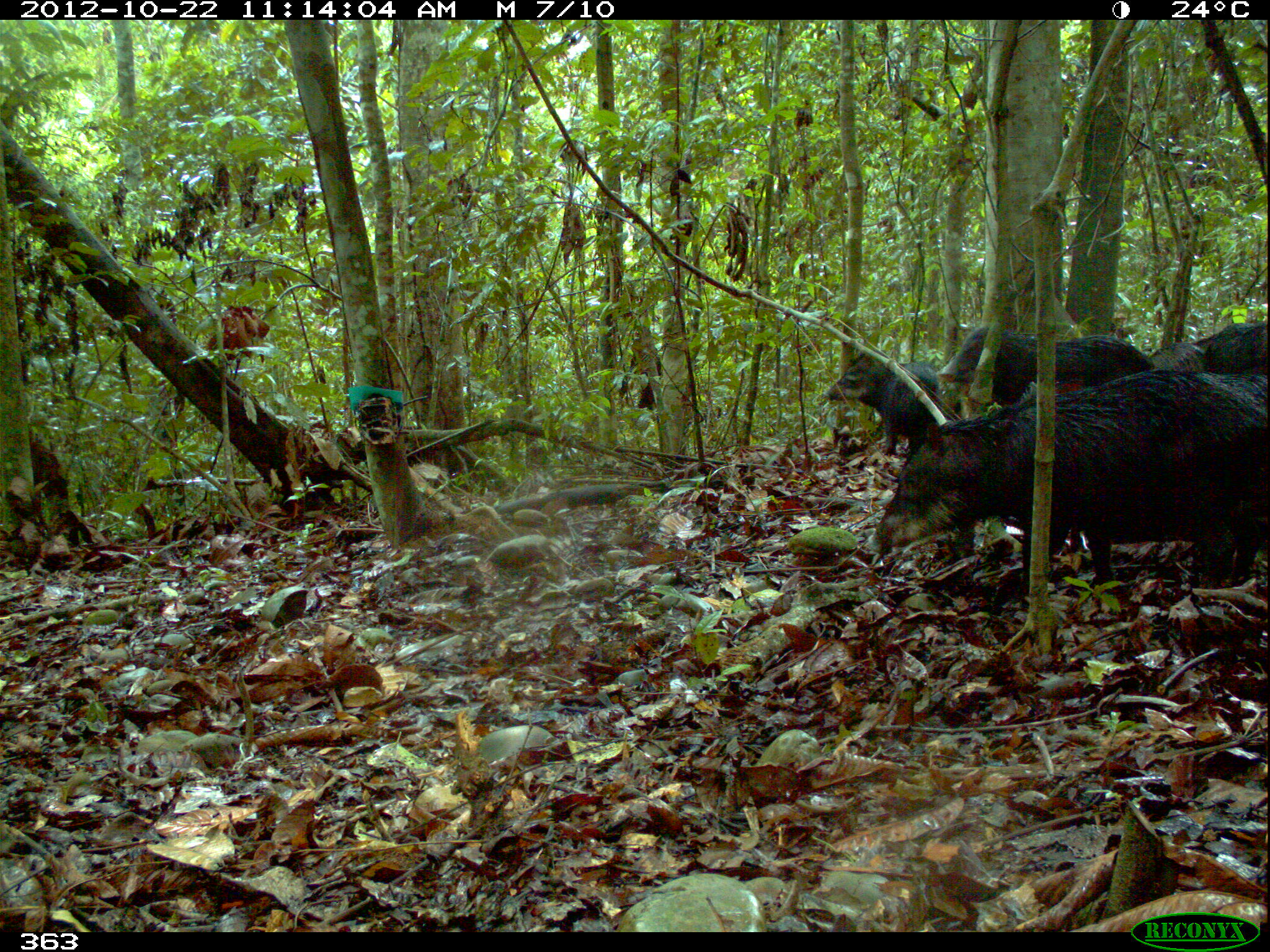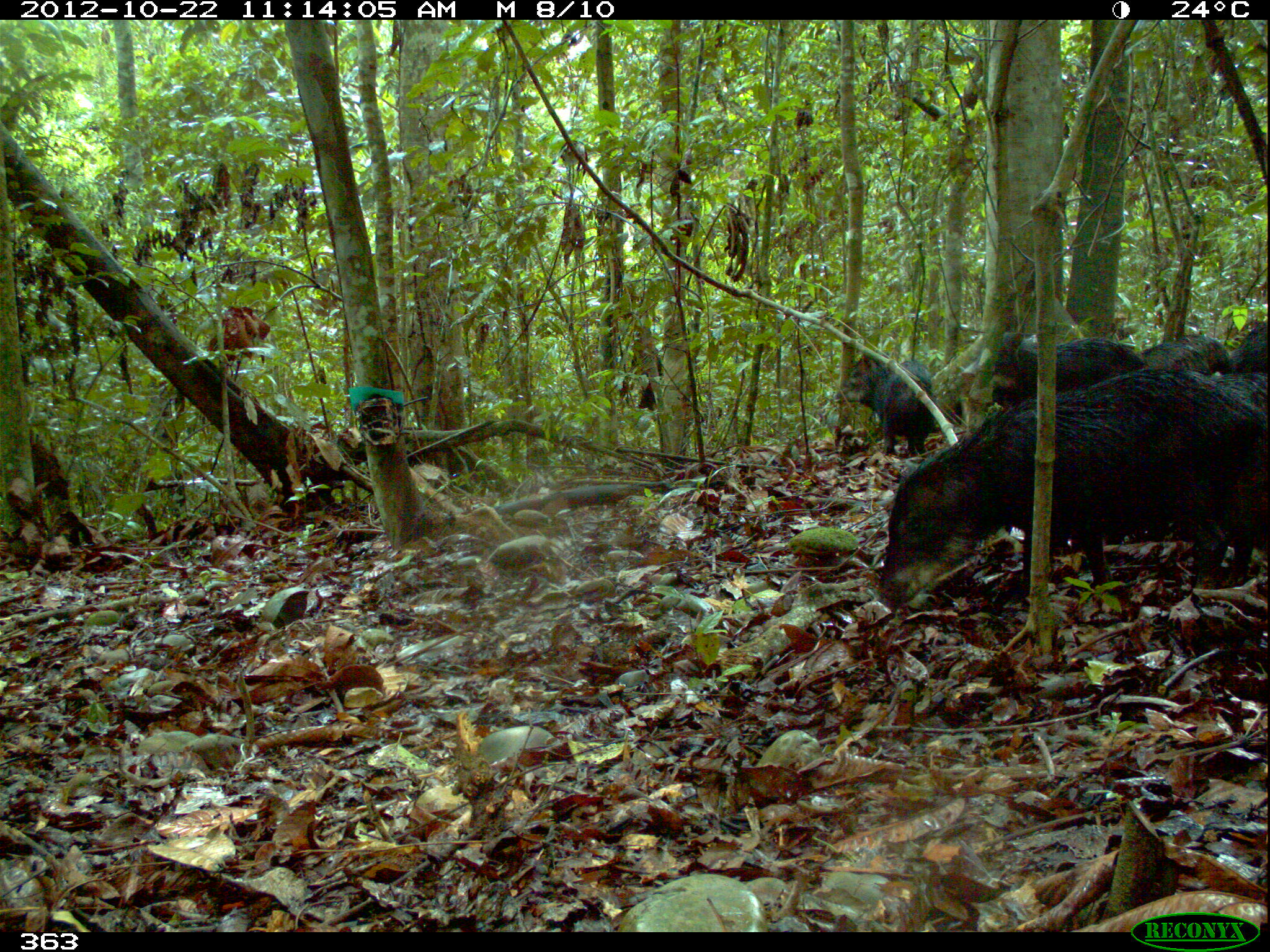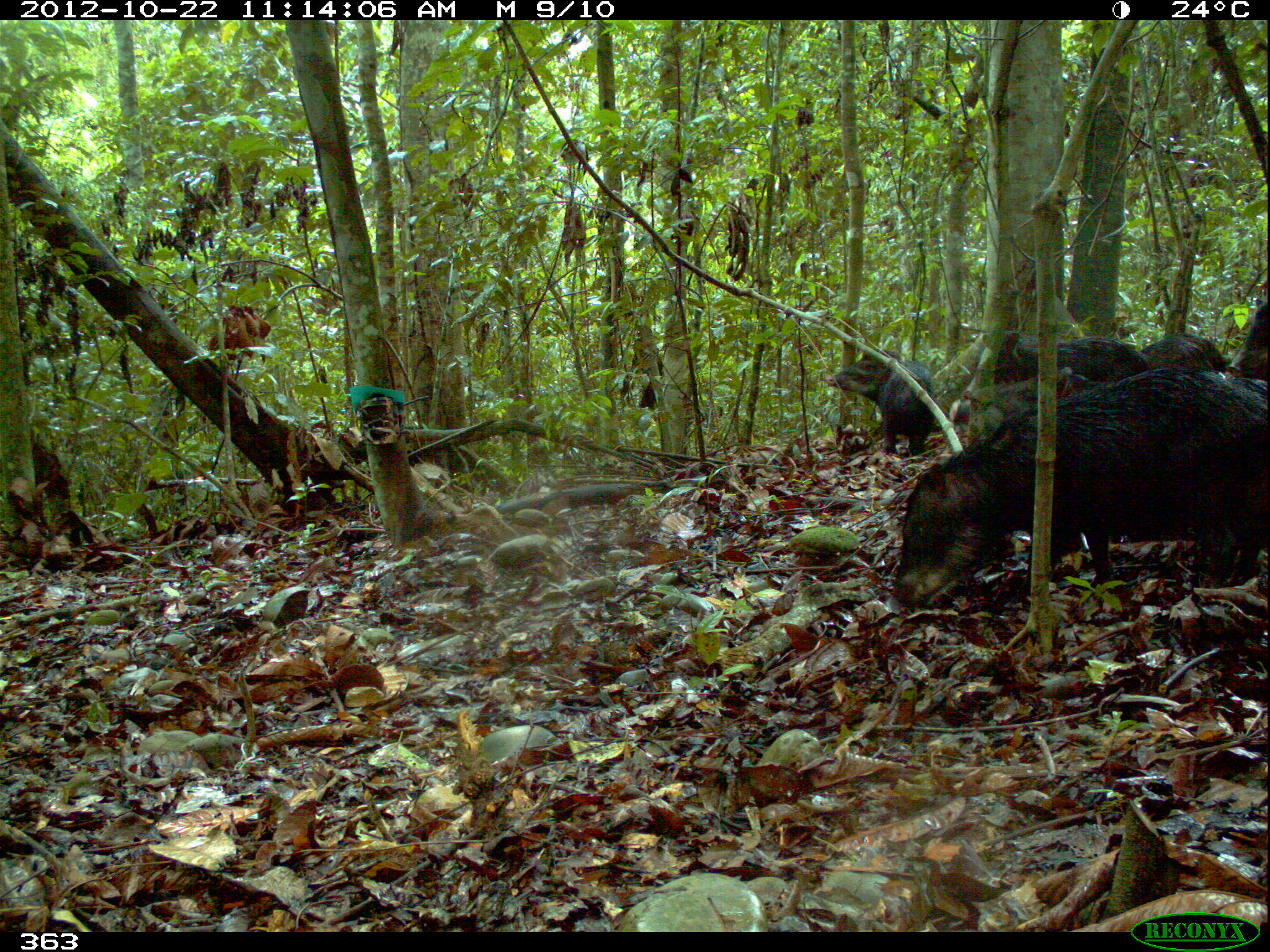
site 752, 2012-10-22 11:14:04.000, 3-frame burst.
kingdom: Animalia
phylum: Chordata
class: Mammalia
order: Artiodactyla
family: Tayassuidae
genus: Tayassu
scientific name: Tayassu pecari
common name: white-lipped peccary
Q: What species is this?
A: Tayassu pecari (white-lipped peccary).